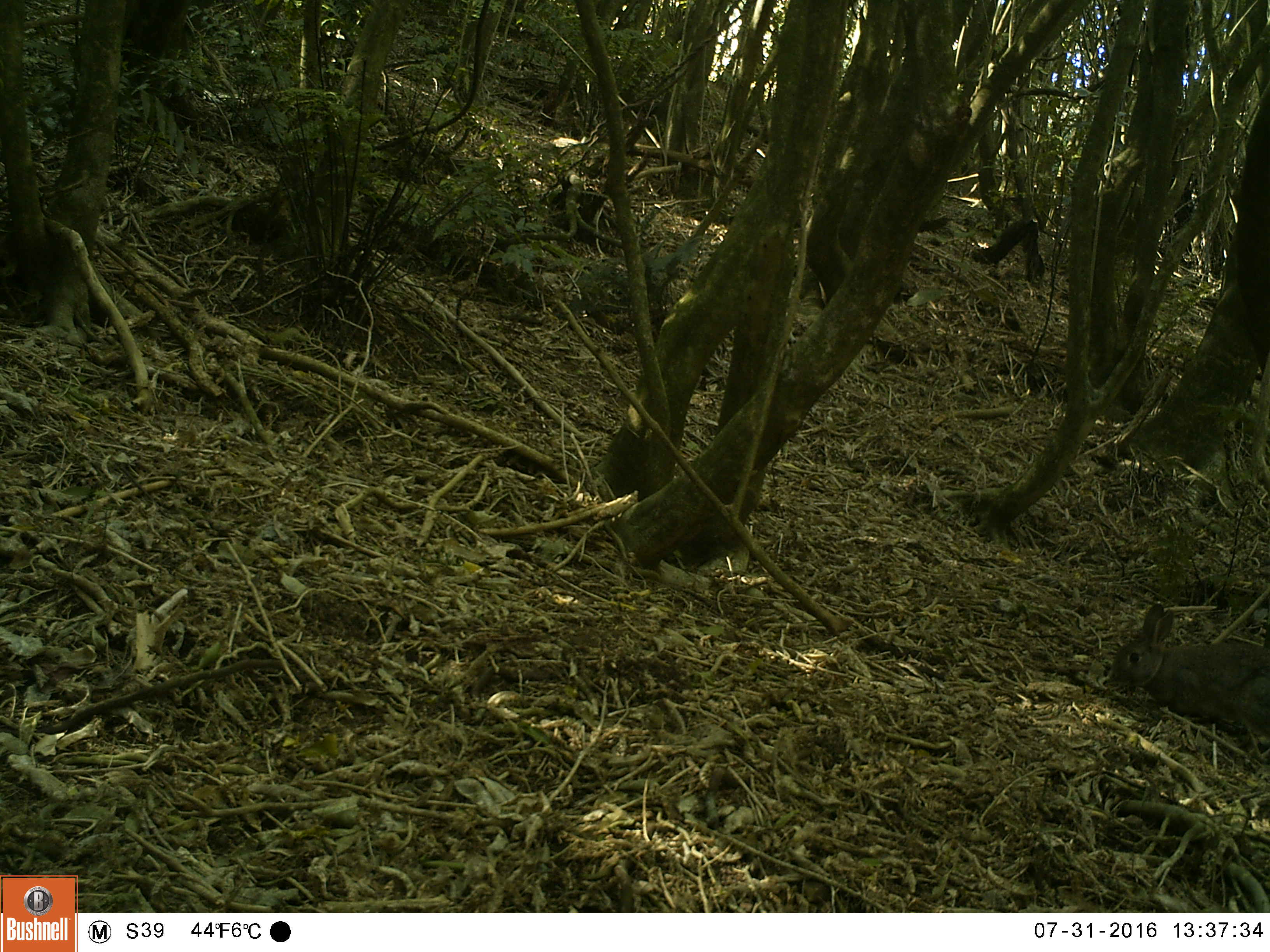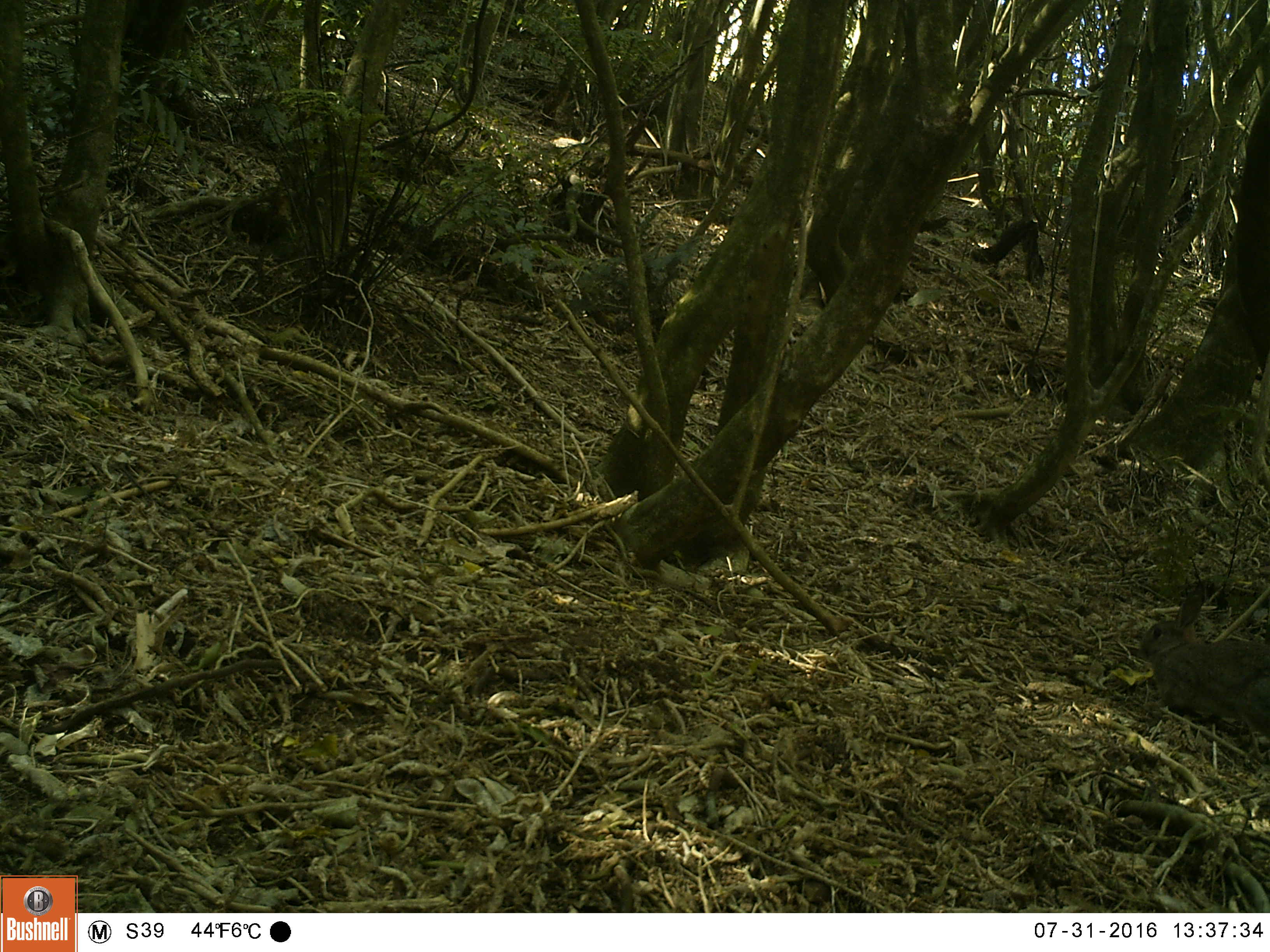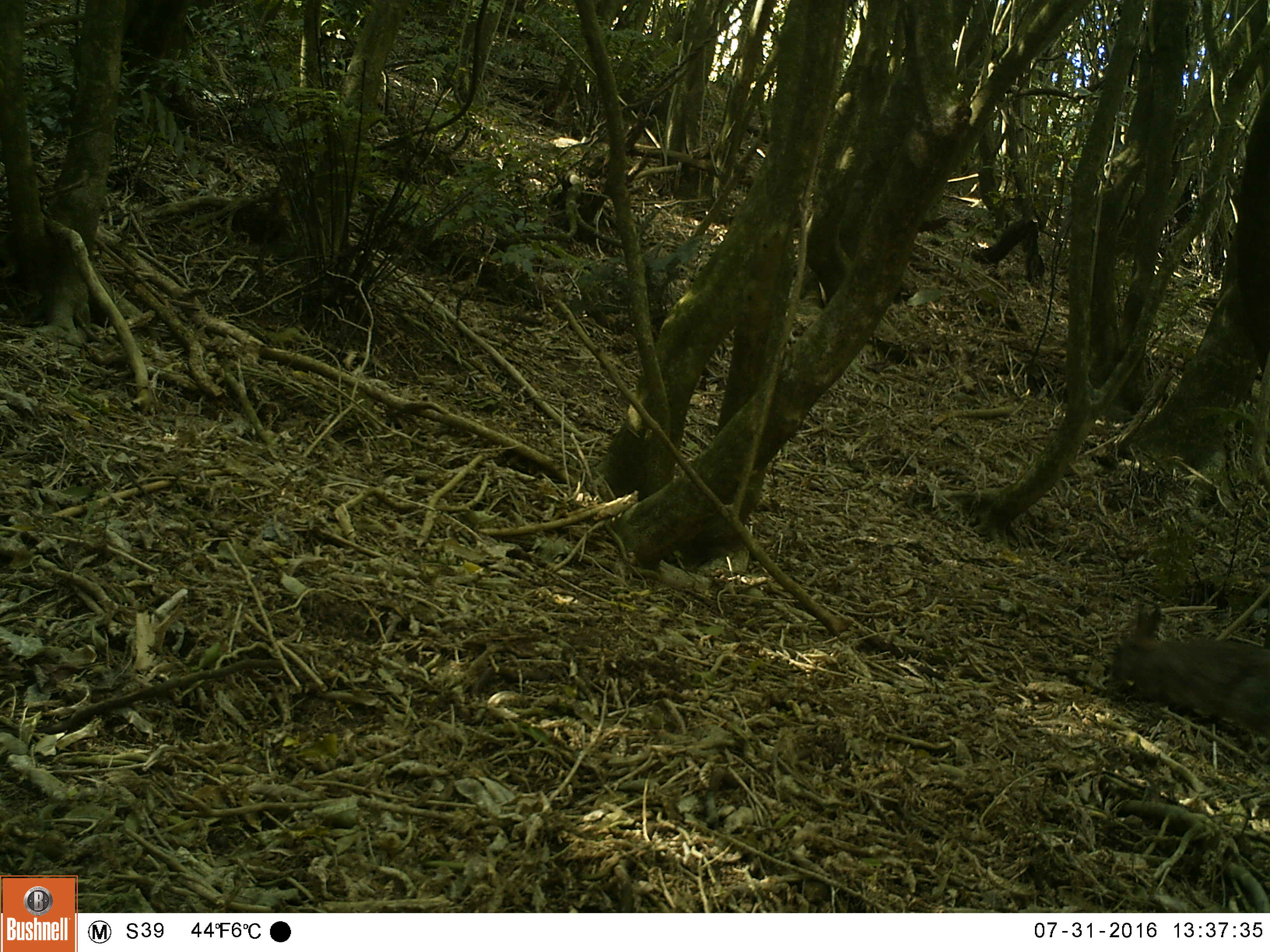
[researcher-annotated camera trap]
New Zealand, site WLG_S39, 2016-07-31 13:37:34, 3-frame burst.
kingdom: Animalia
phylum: Chordata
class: Mammalia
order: Lagomorpha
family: Leporidae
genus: Oryctolagus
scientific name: Oryctolagus cuniculus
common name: european rabbit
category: rabbit